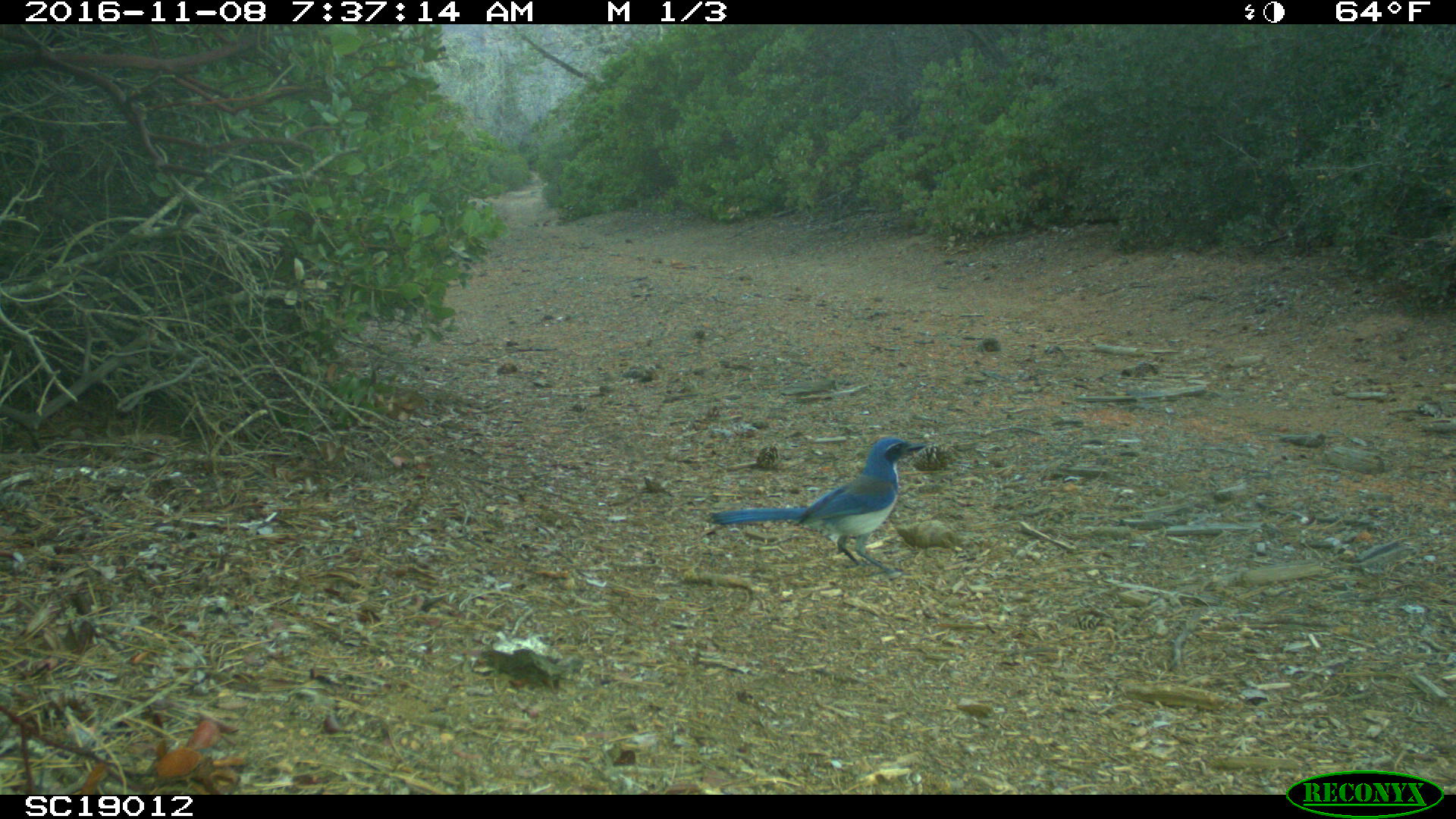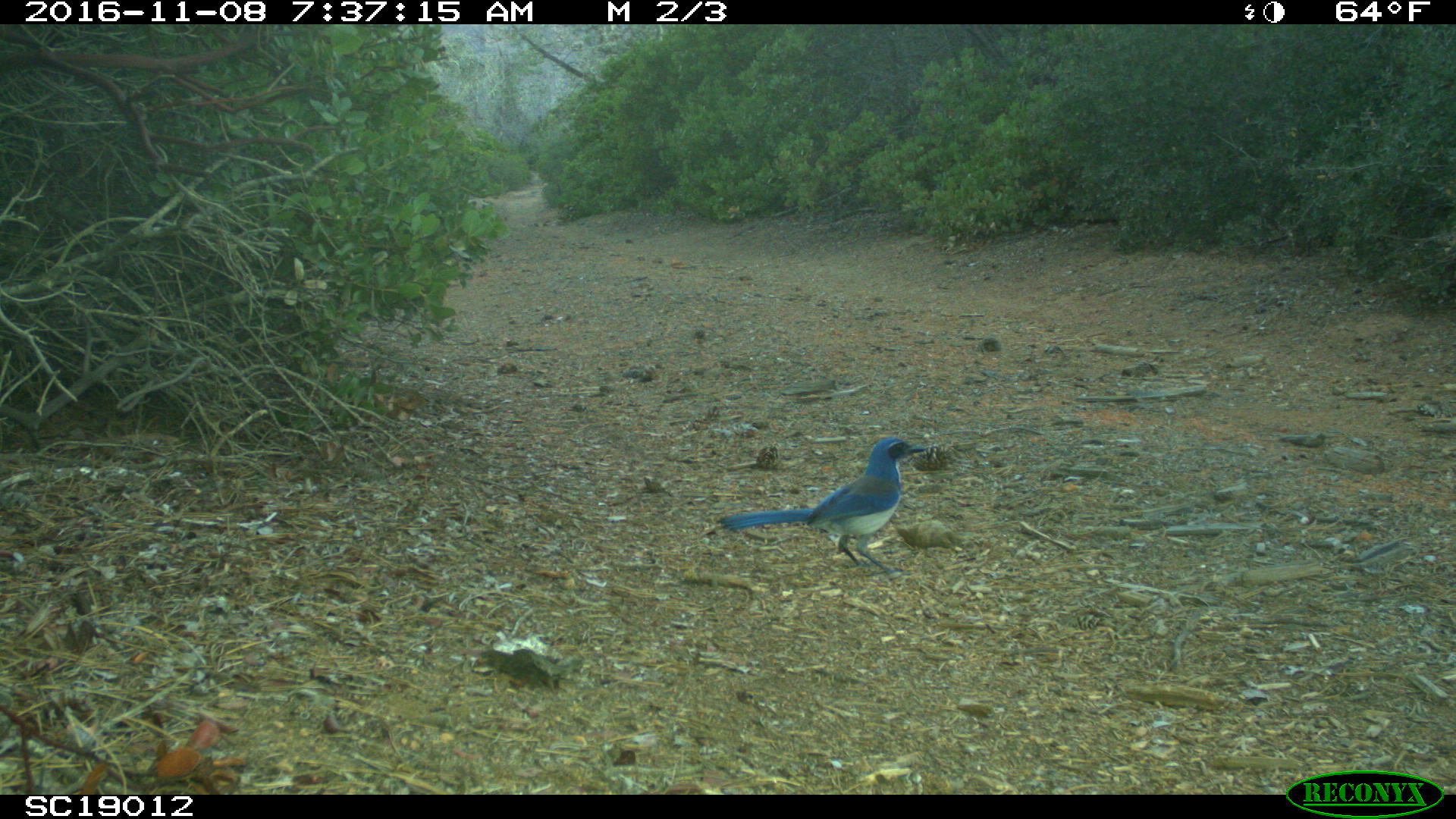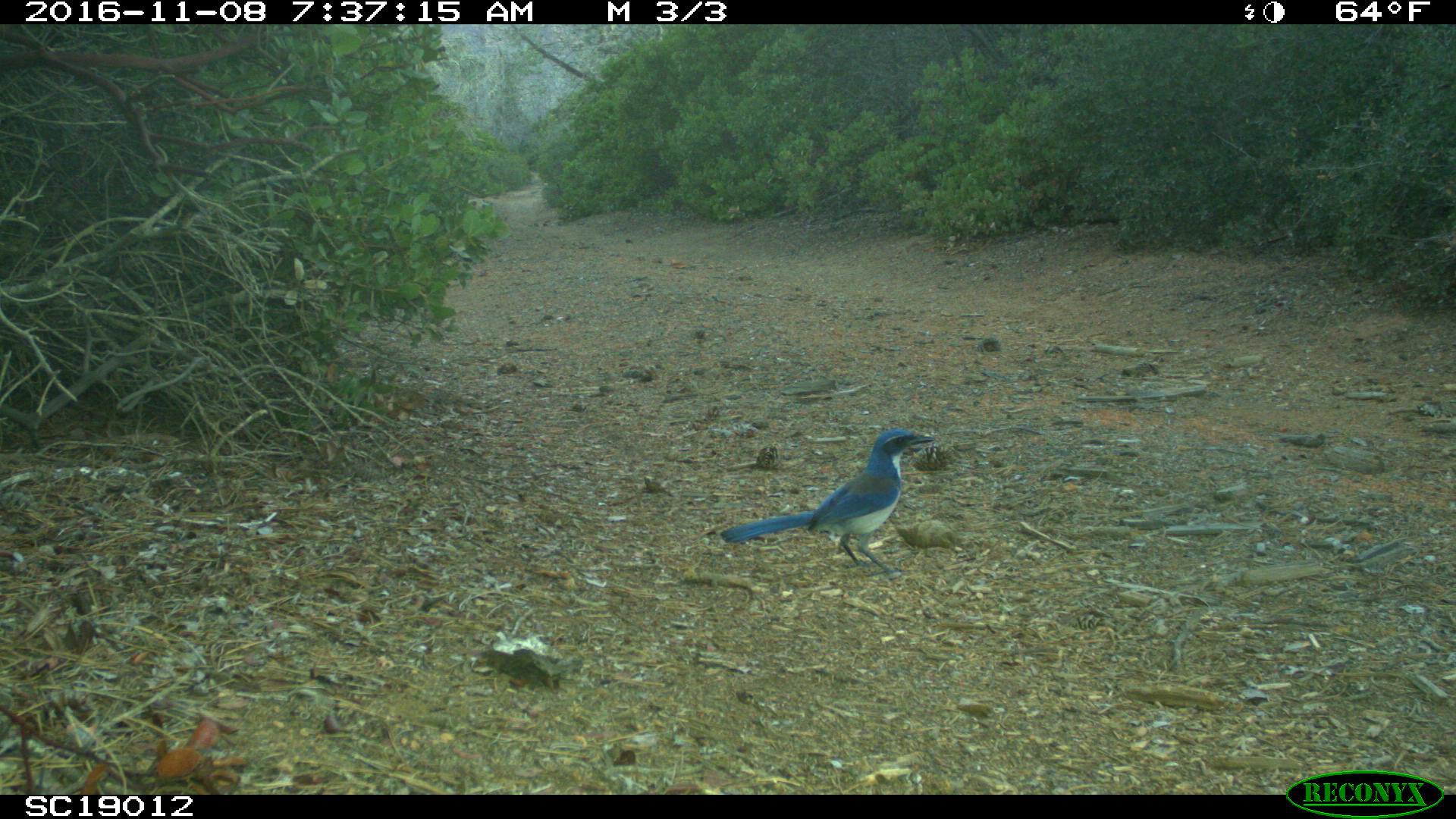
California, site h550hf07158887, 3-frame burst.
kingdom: Animalia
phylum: Chordata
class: Aves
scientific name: Aves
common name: bird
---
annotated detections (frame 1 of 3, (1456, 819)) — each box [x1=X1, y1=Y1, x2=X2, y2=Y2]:
bird: [x1=709, y1=435, x2=927, y2=581]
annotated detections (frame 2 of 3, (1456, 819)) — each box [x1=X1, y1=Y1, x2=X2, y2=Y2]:
bird: [x1=717, y1=436, x2=927, y2=575]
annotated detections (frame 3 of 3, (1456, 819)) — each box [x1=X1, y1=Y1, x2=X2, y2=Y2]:
bird: [x1=719, y1=428, x2=934, y2=577]